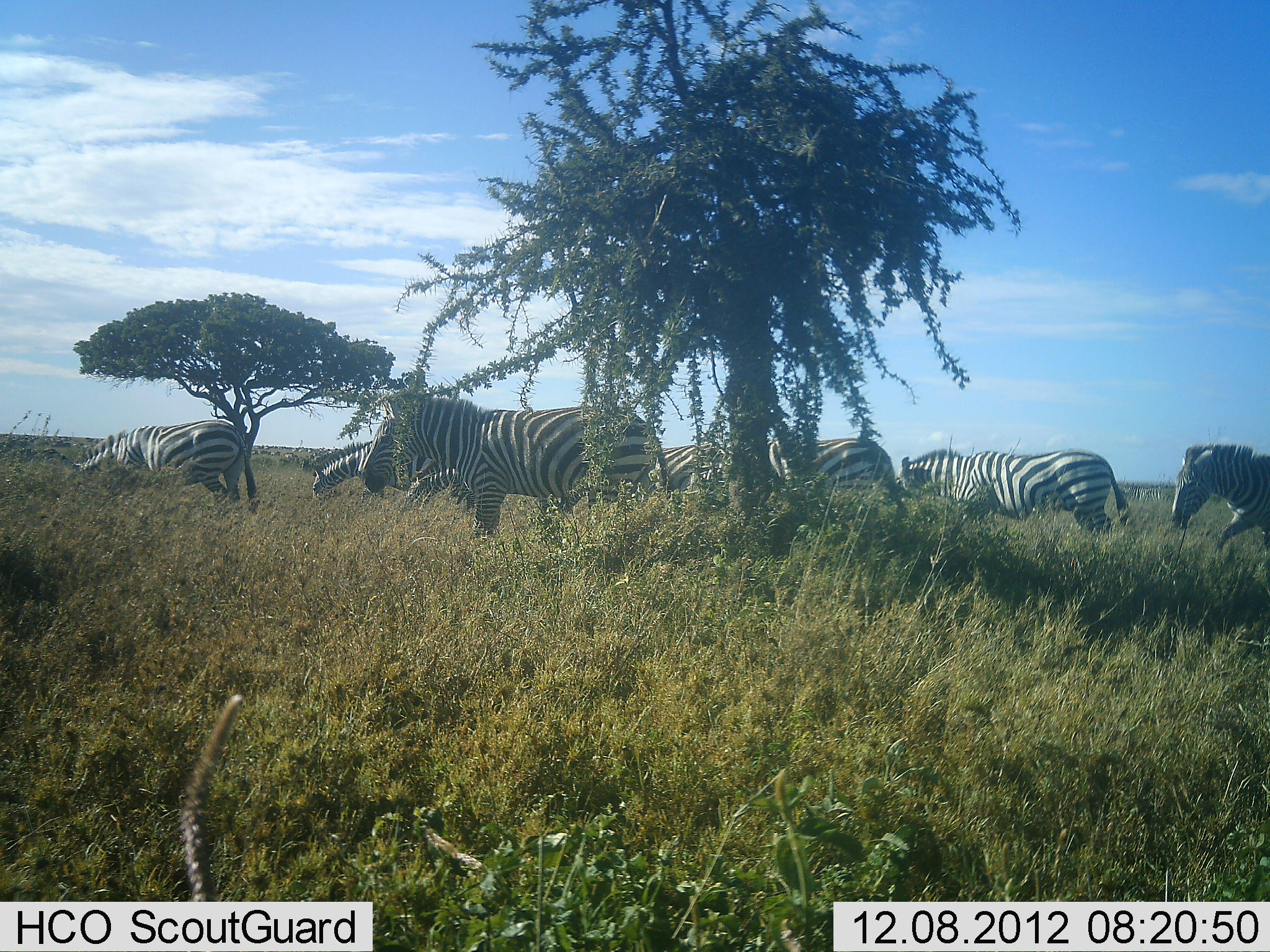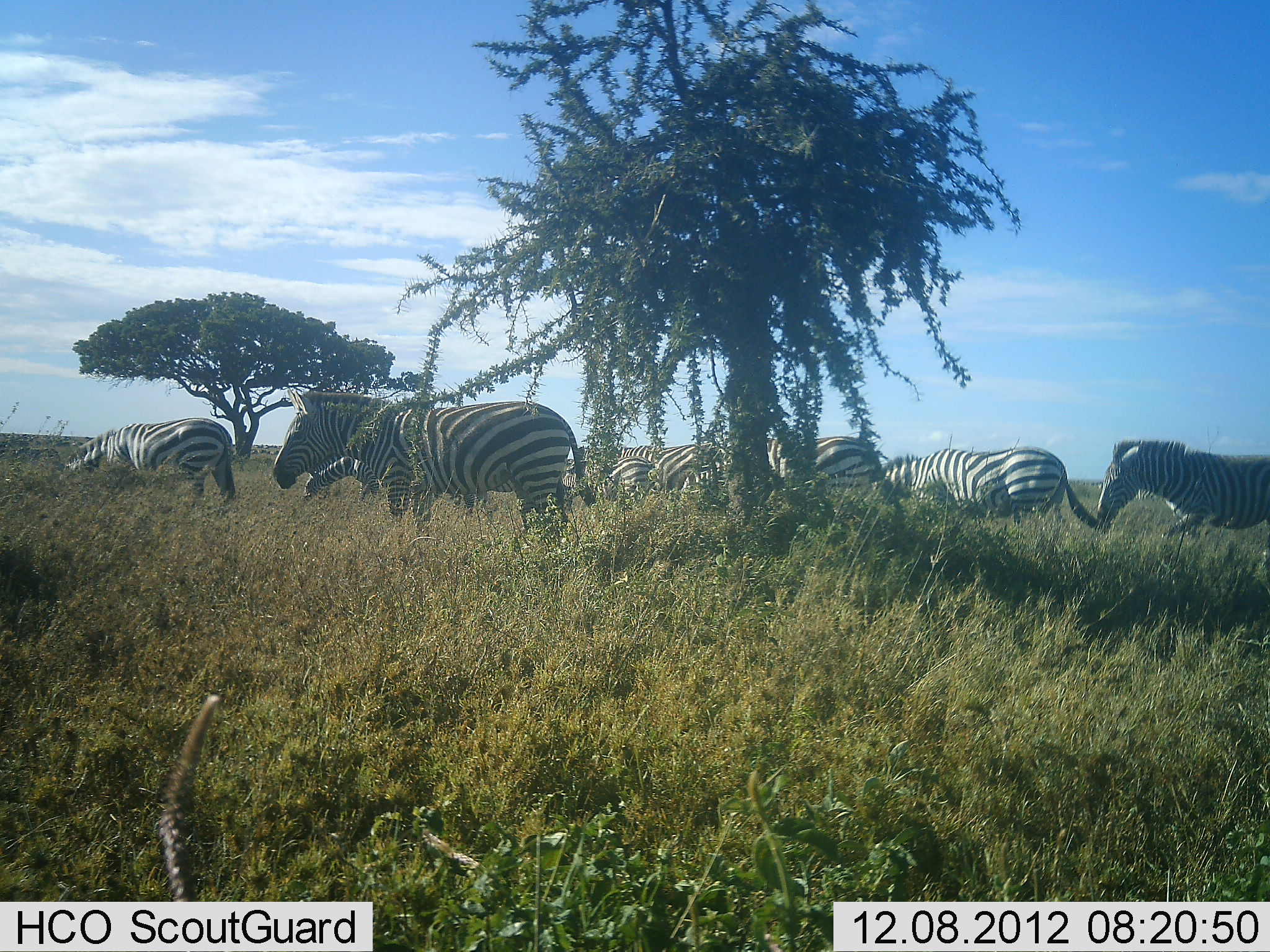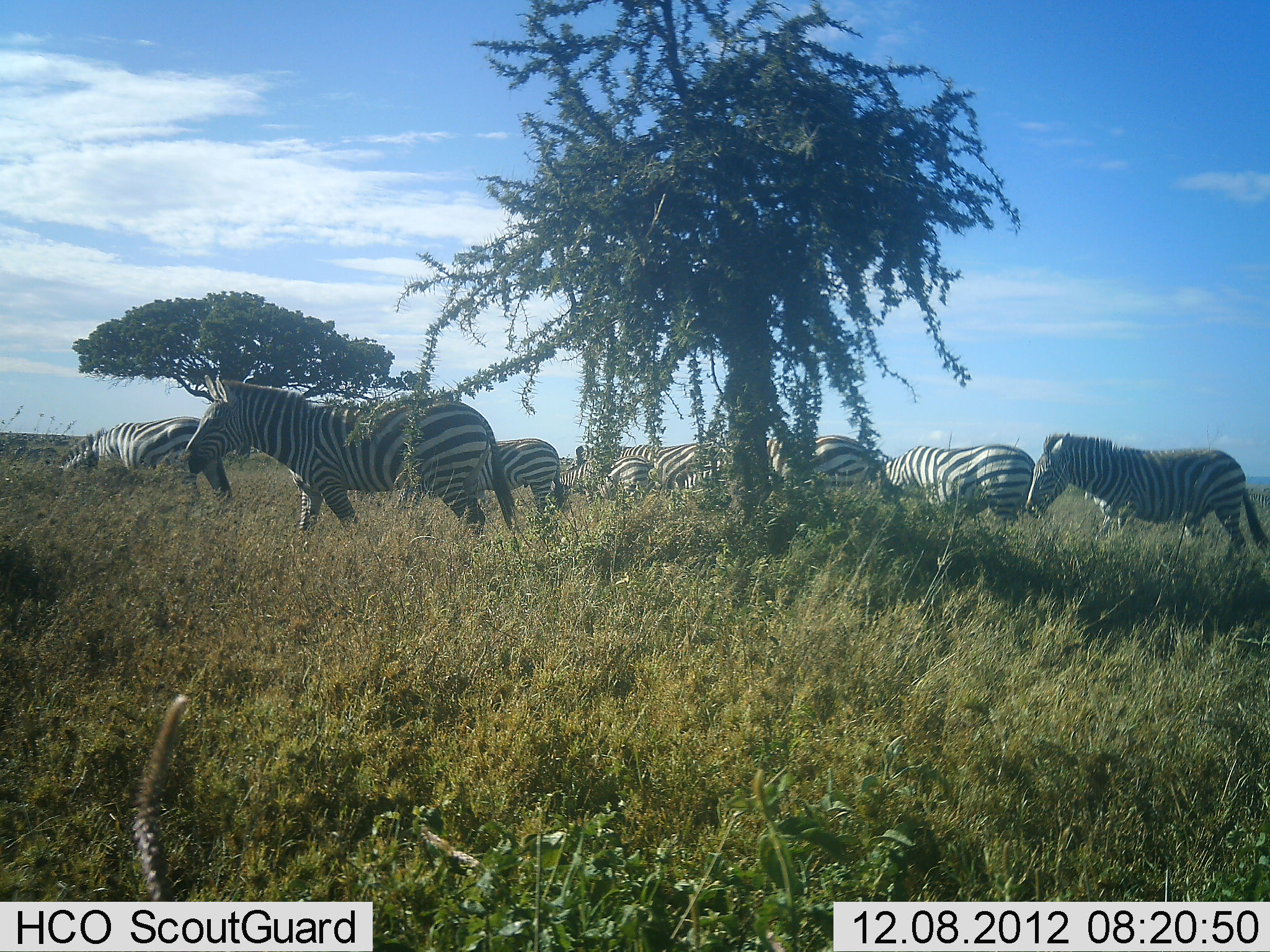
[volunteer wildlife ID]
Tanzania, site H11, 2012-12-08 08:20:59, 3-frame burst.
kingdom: Animalia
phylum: Chordata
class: Mammalia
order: Perissodactyla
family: Equidae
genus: Equus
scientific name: Equus quagga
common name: plains zebra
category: zebra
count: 9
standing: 0%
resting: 0%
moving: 90%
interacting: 10%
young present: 10%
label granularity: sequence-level